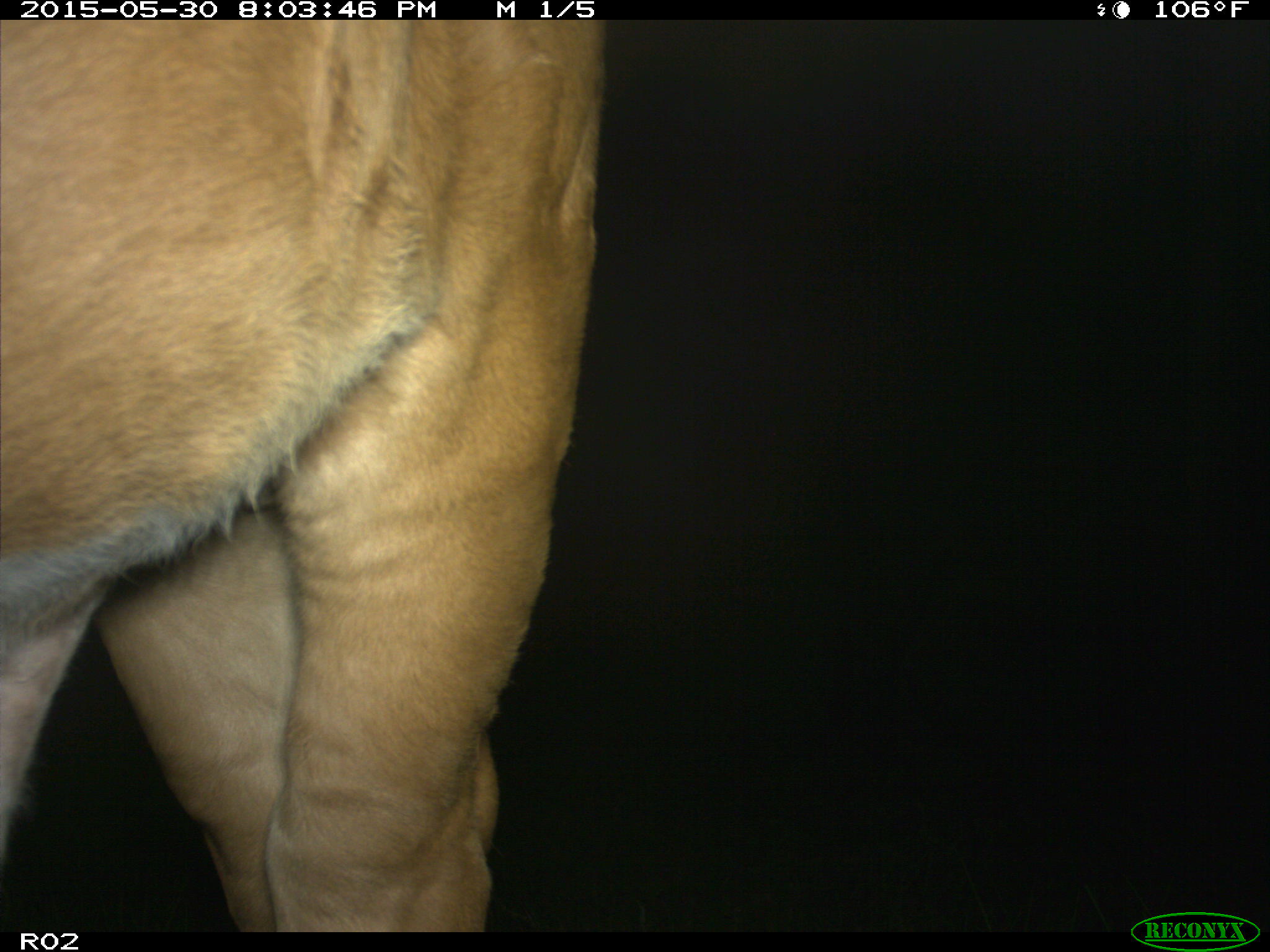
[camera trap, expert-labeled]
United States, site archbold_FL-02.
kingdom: Animalia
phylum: Chordata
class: Mammalia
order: Artiodactyla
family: Bovidae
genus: Bos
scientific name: Bos taurus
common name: domestic cow